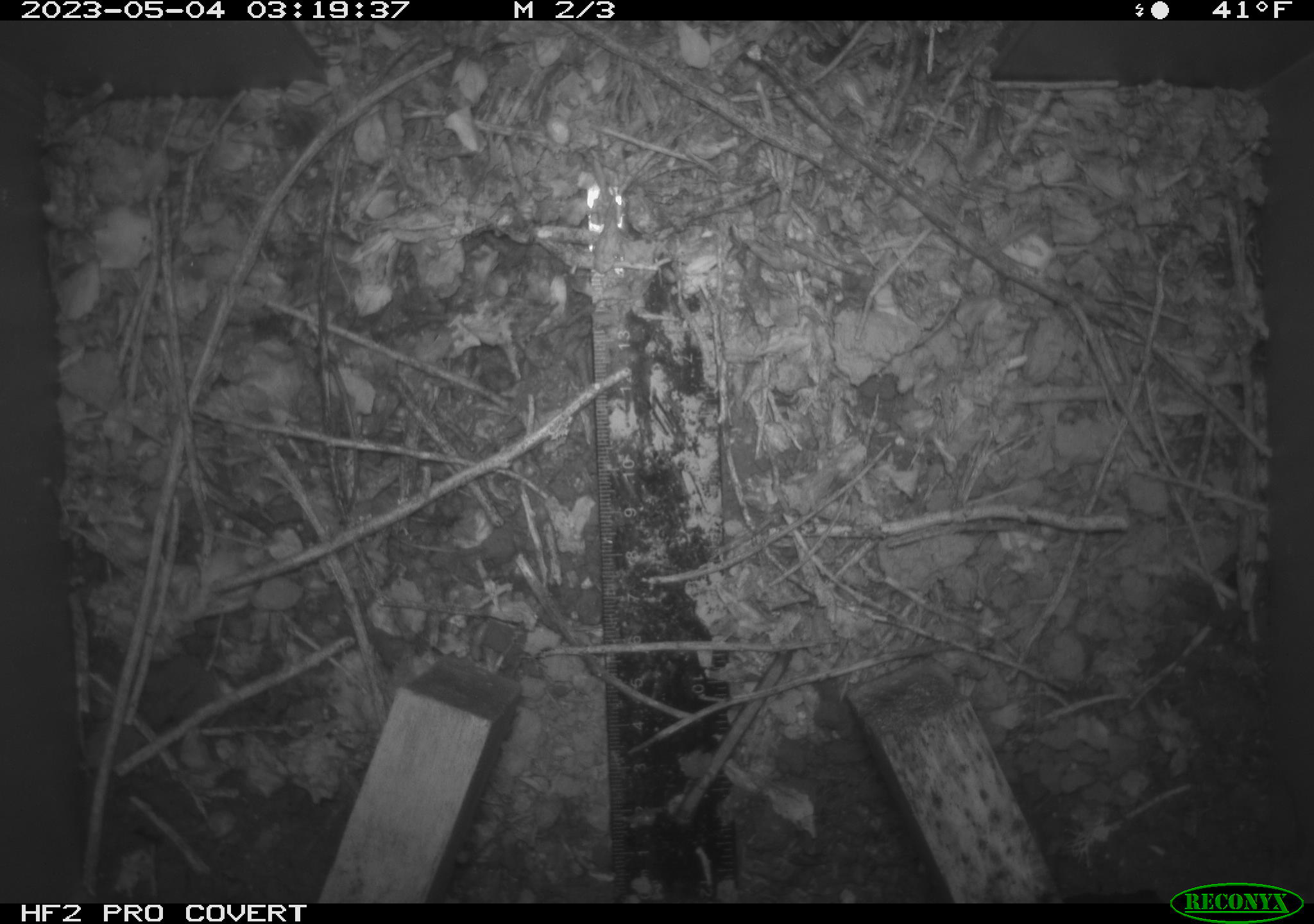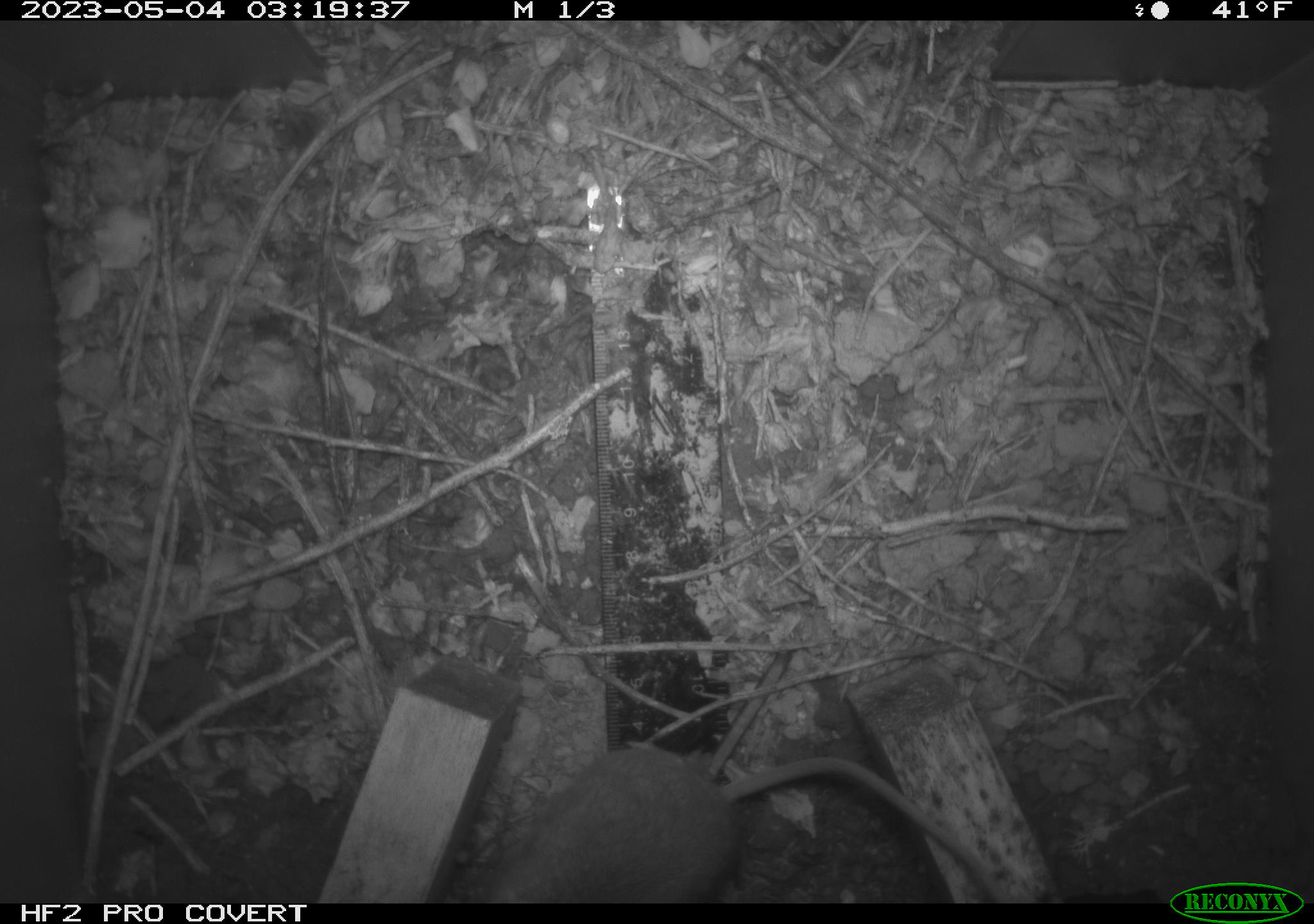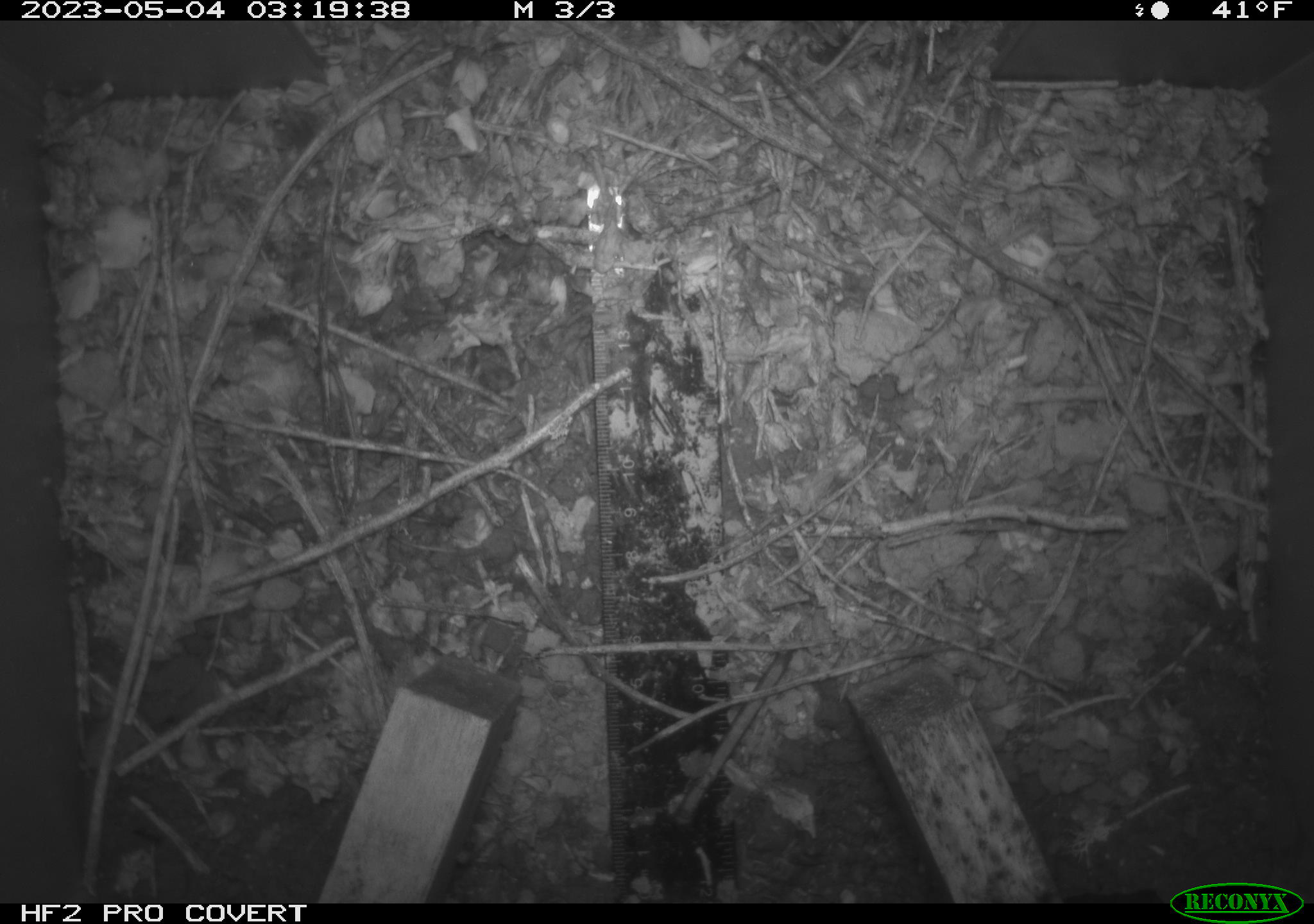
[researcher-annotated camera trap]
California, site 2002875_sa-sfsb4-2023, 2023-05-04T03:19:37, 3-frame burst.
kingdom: Animalia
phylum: Chordata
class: Mammalia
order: Rodentia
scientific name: Rodentia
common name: mouse species